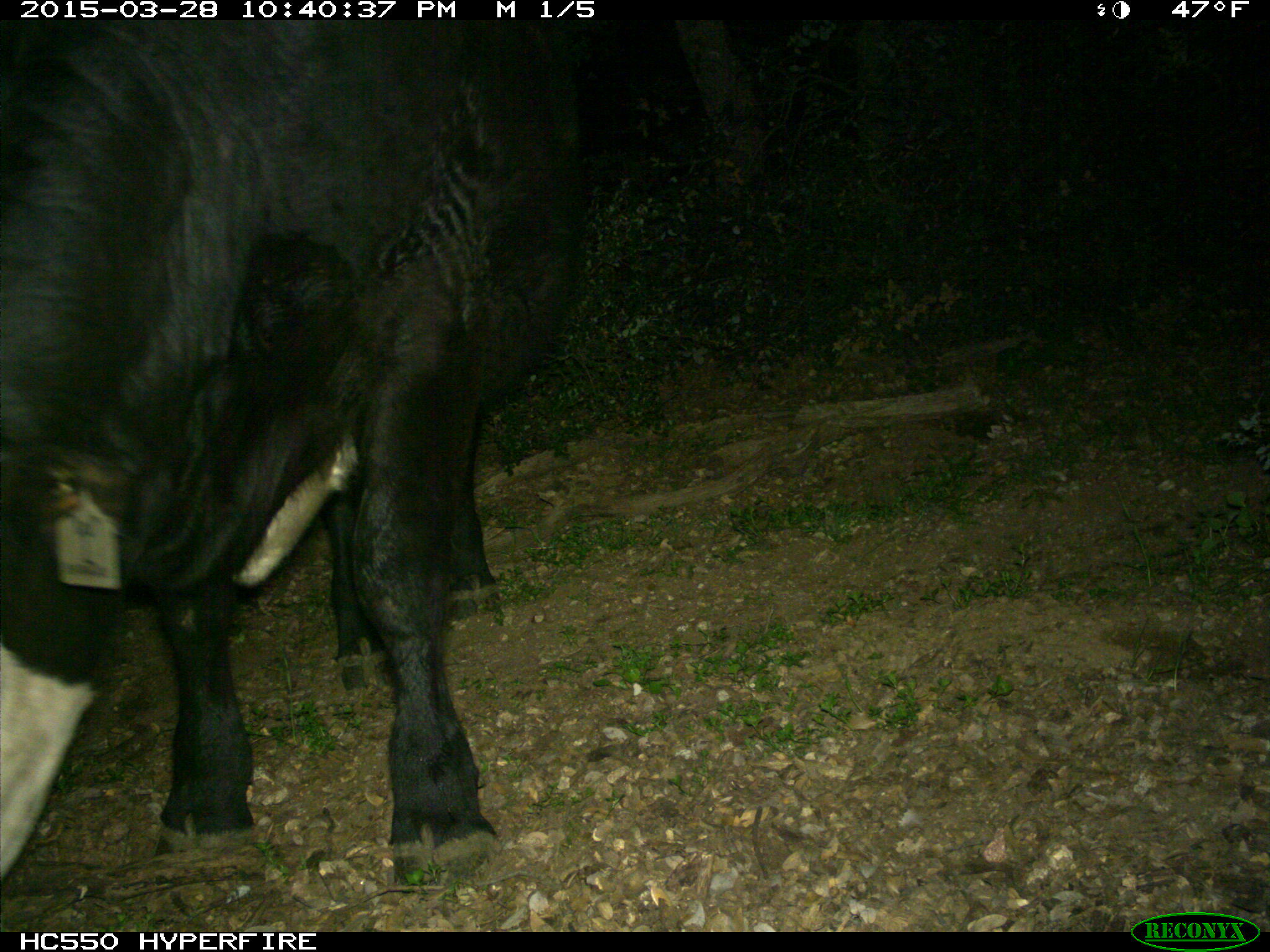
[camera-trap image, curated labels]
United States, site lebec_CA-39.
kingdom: Animalia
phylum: Chordata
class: Mammalia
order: Artiodactyla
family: Bovidae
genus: Bos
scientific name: Bos taurus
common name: domestic cow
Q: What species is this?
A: Bos taurus (domestic cow).